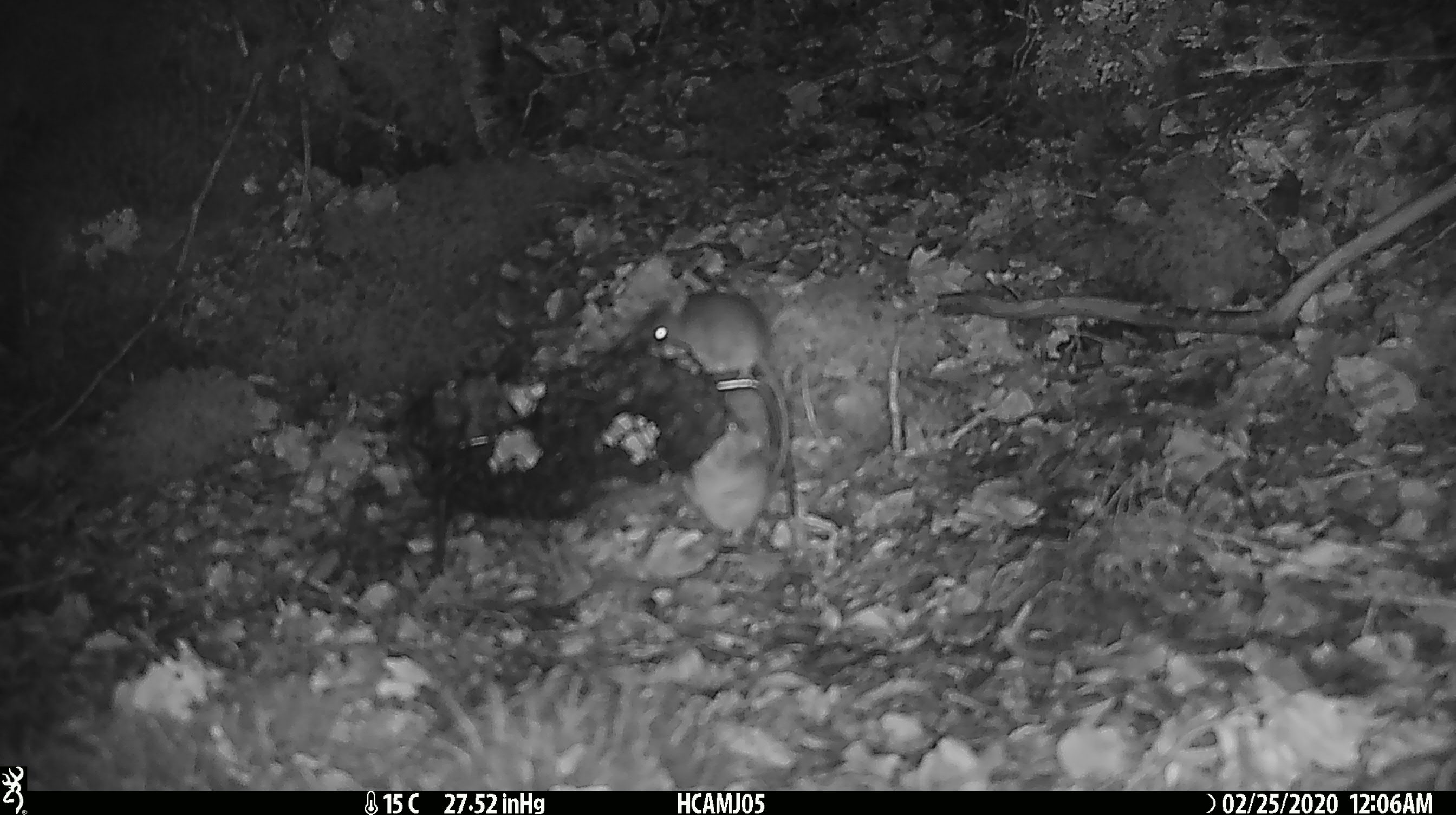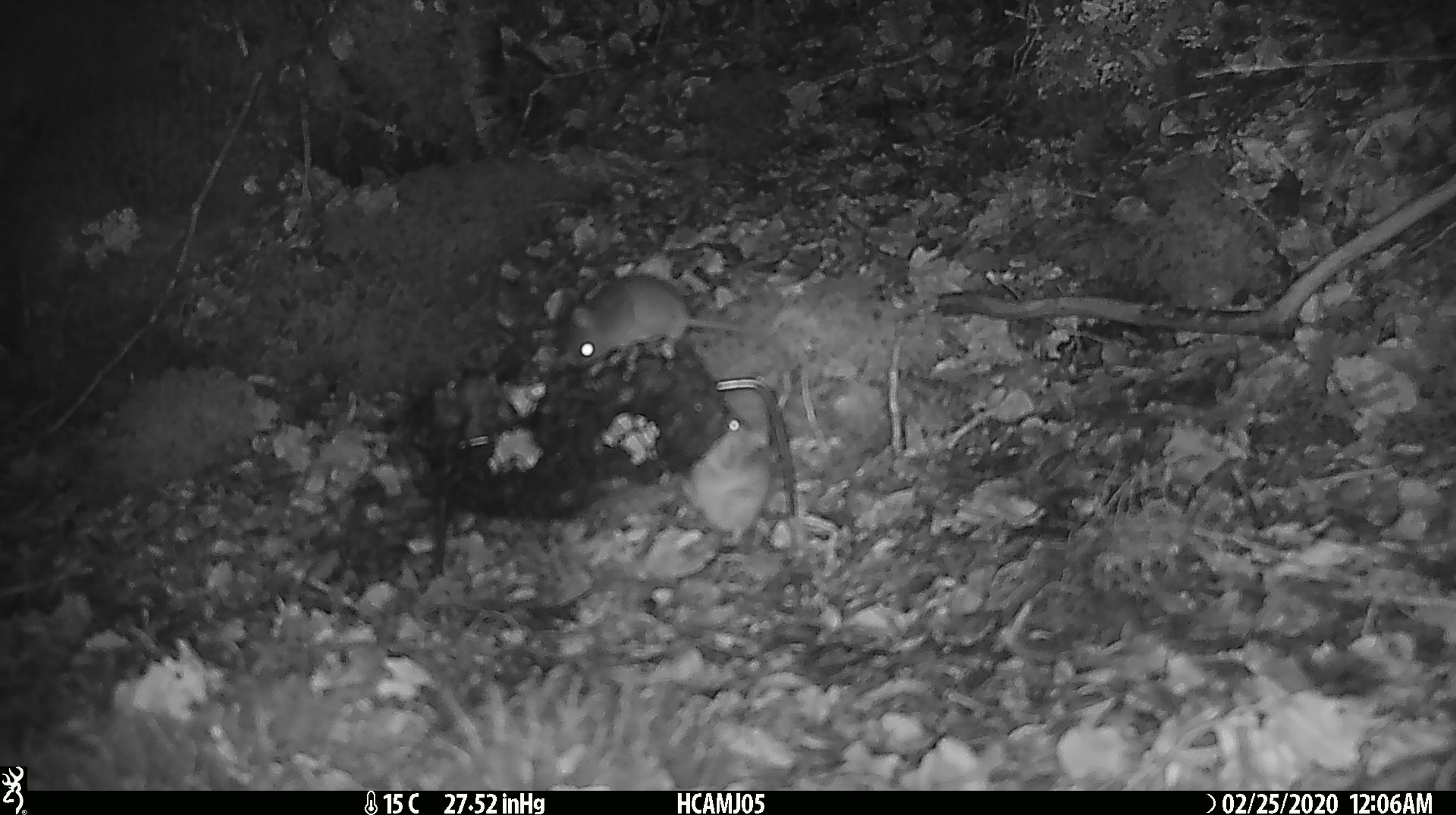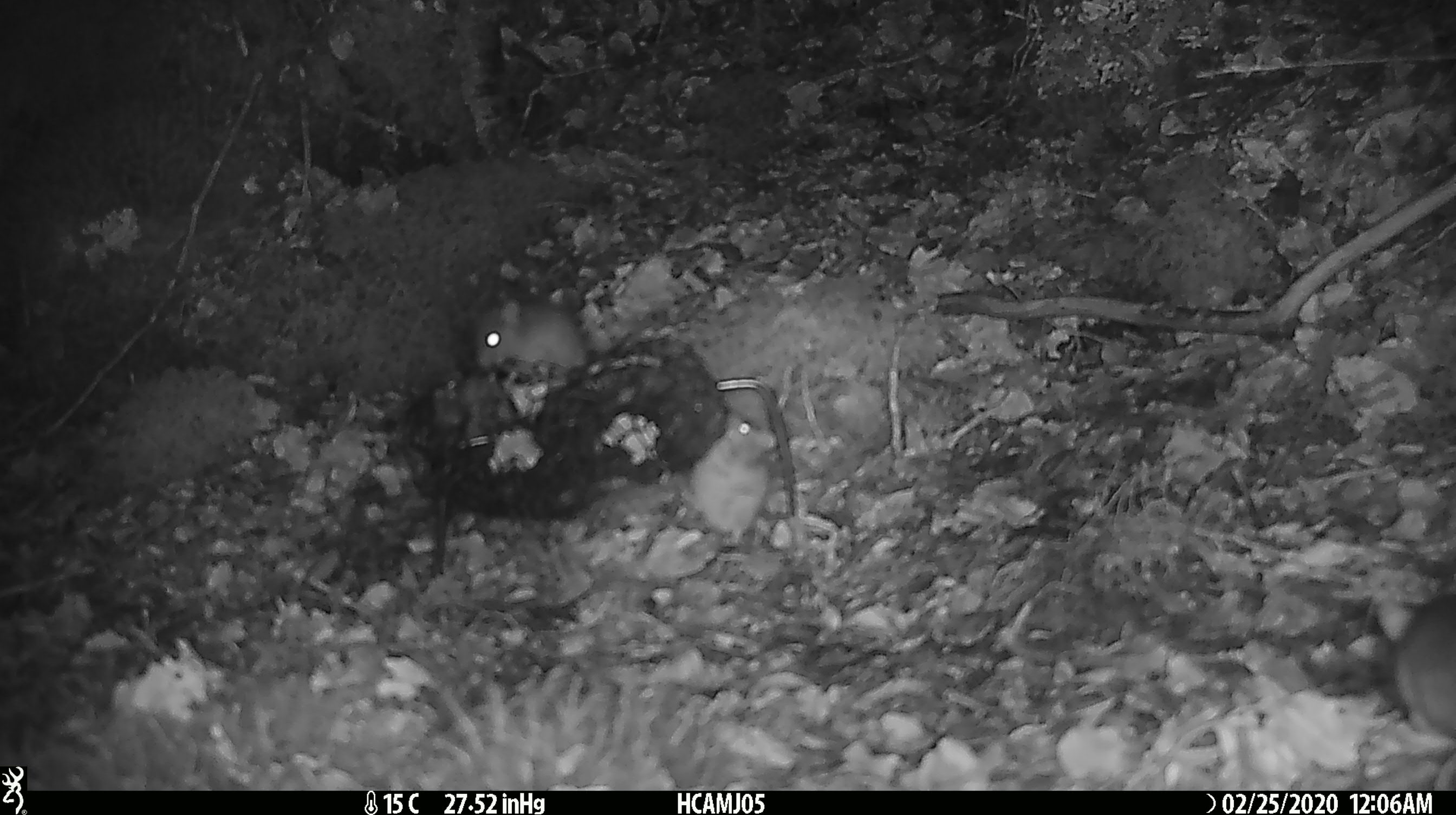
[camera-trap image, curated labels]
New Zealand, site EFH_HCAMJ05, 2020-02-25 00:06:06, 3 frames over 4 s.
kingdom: Animalia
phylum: Chordata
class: Mammalia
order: Rodentia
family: Muridae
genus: Mus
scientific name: Mus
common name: mouse